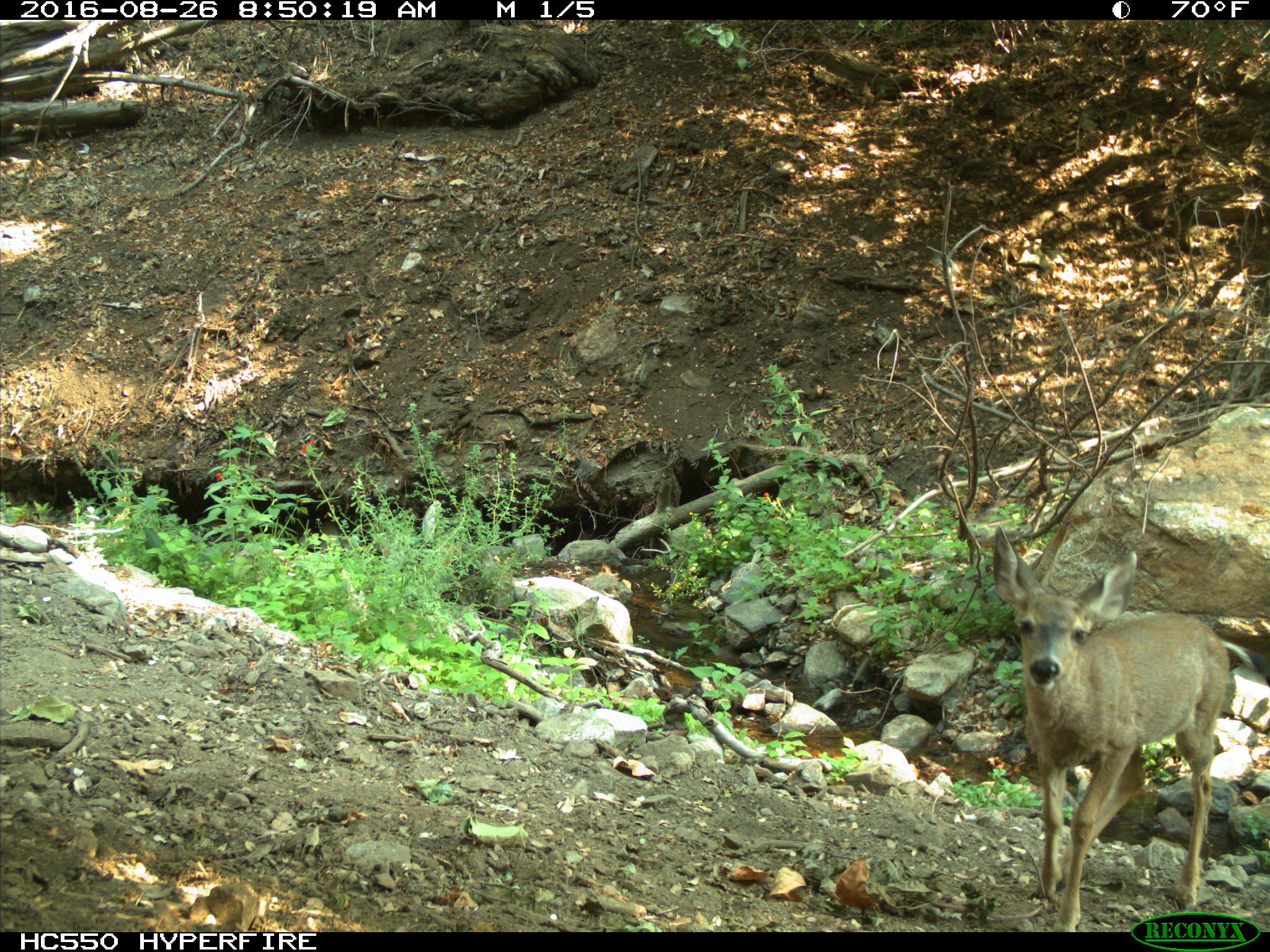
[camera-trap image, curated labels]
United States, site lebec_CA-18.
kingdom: Animalia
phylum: Chordata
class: Mammalia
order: Artiodactyla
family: Cervidae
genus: Odocoileus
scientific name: Odocoileus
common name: deer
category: unidentified deer